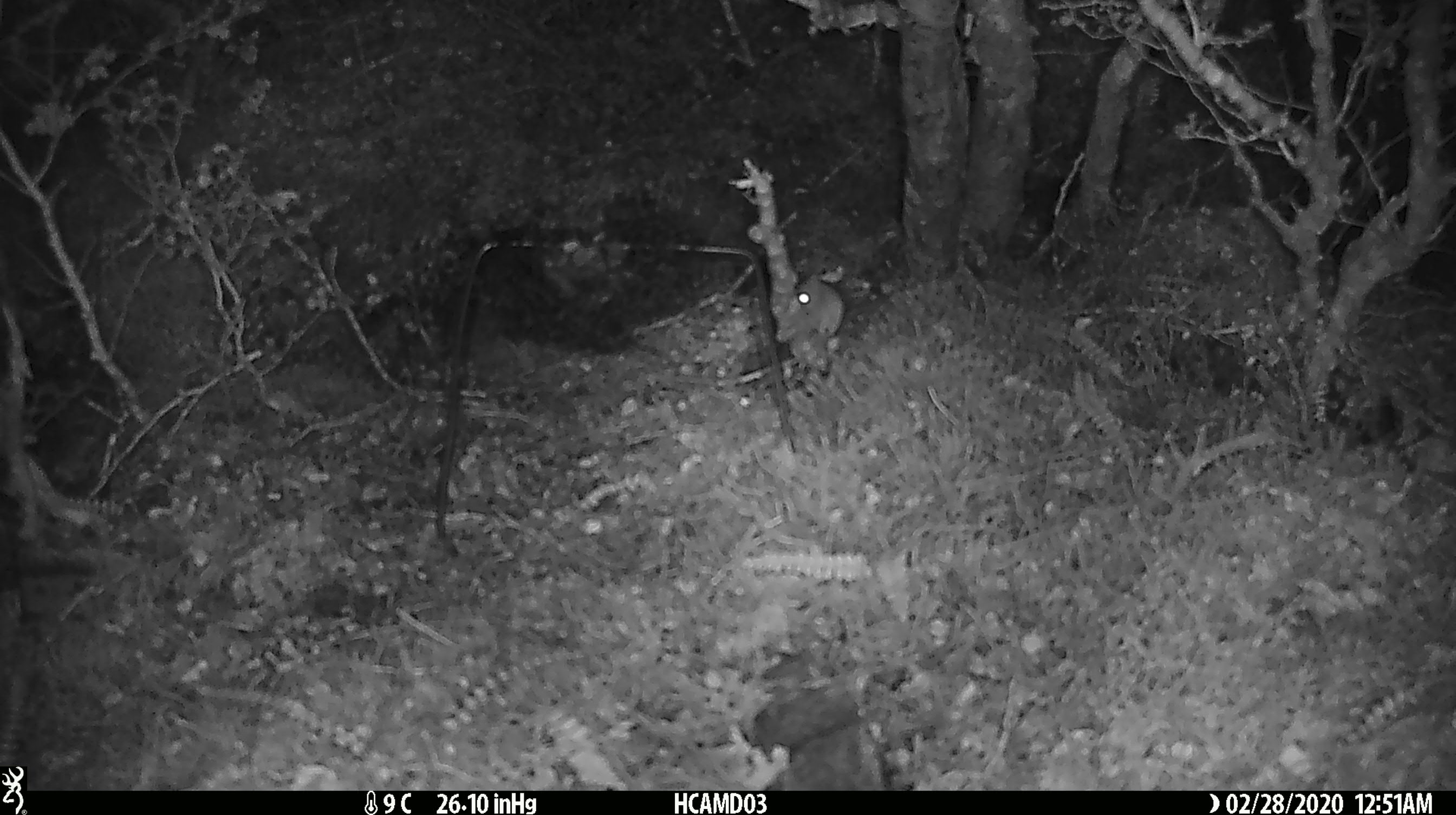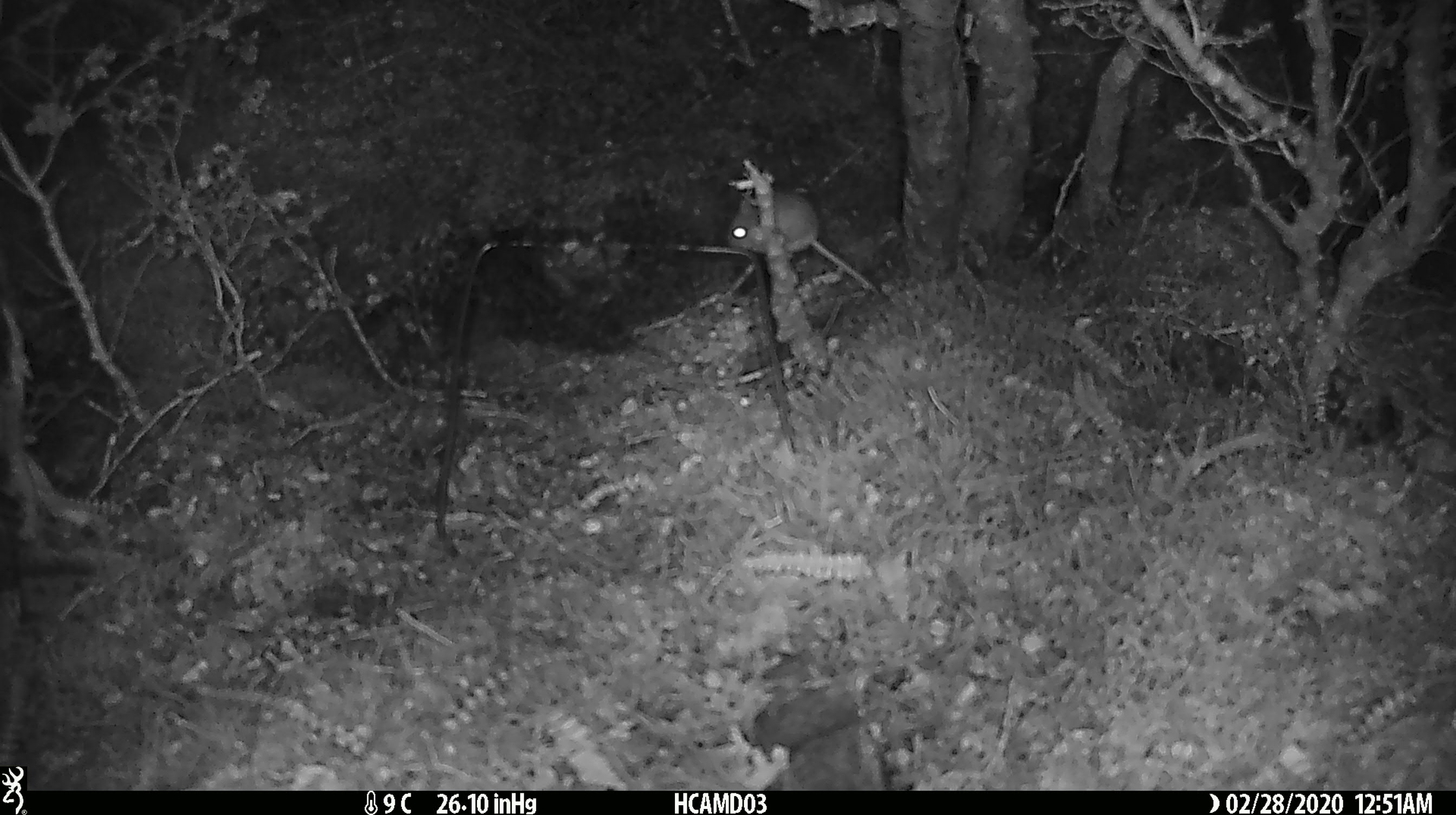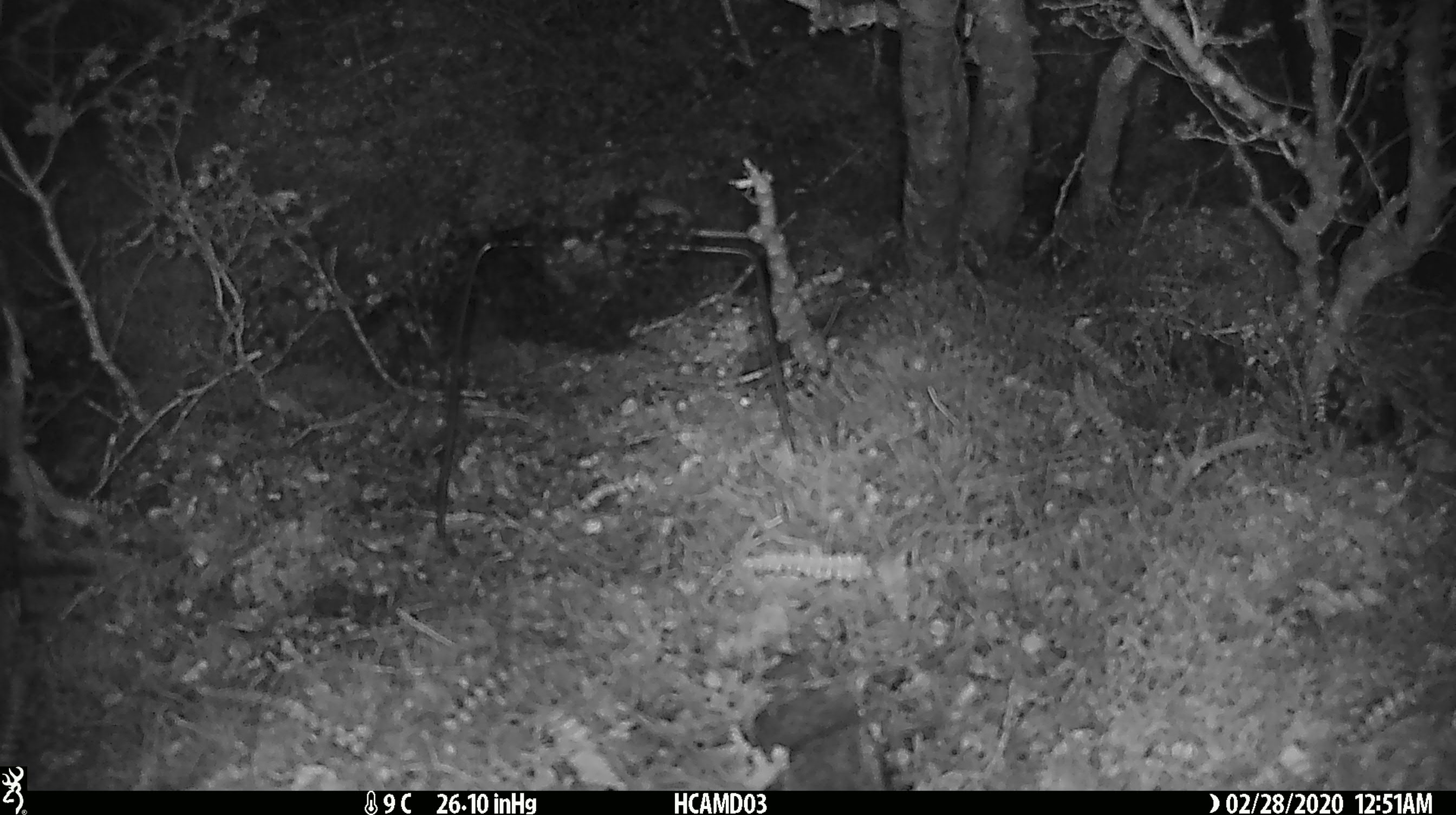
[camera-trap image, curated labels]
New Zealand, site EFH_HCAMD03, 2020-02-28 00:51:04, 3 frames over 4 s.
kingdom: Animalia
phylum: Chordata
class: Mammalia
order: Rodentia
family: Muridae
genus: Mus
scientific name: Mus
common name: mouse